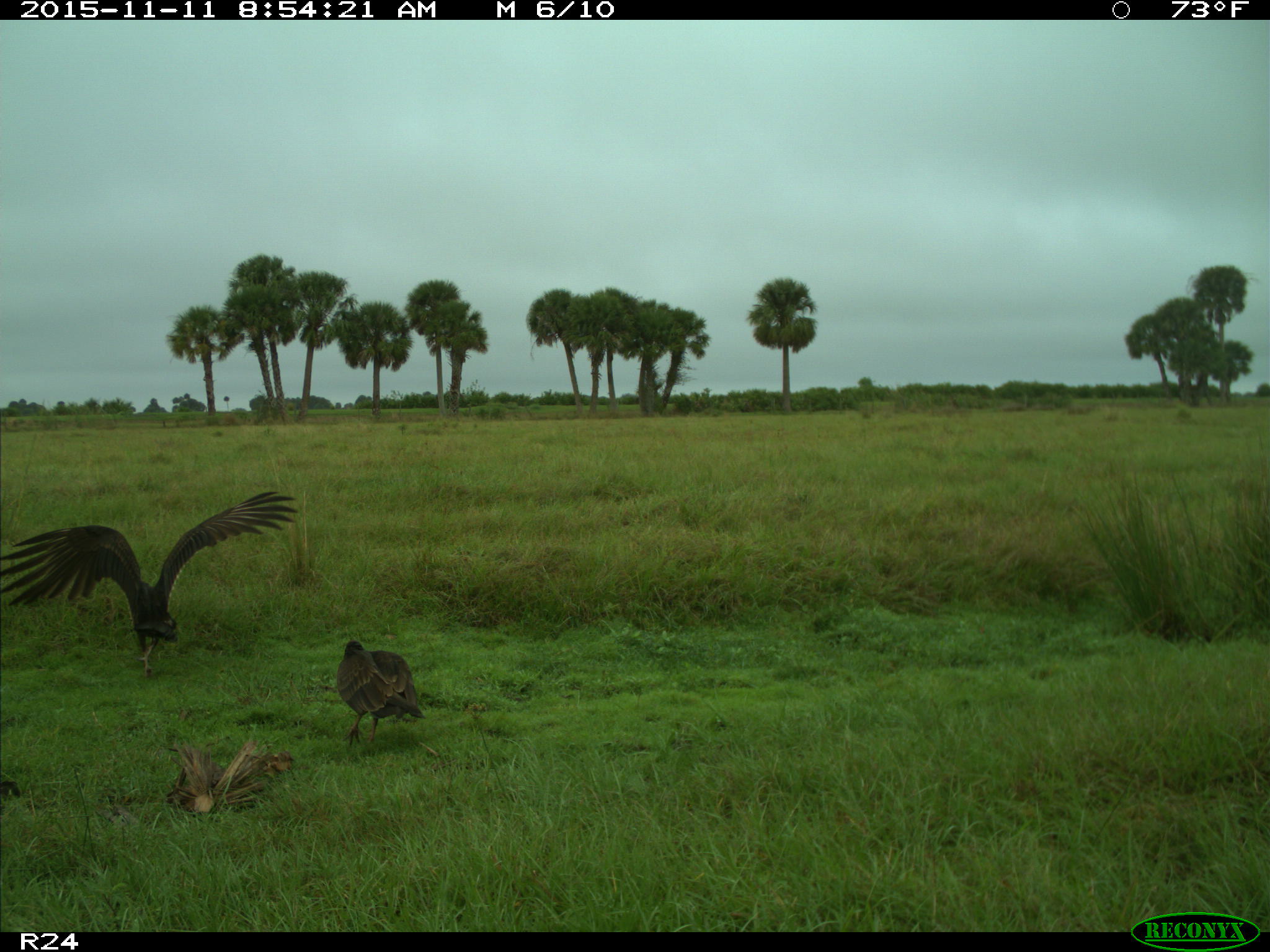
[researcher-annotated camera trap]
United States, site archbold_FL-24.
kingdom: Animalia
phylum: Chordata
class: Aves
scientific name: Aves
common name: birds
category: unidentified bird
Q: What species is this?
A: Unidentified bird (birds) (Aves).